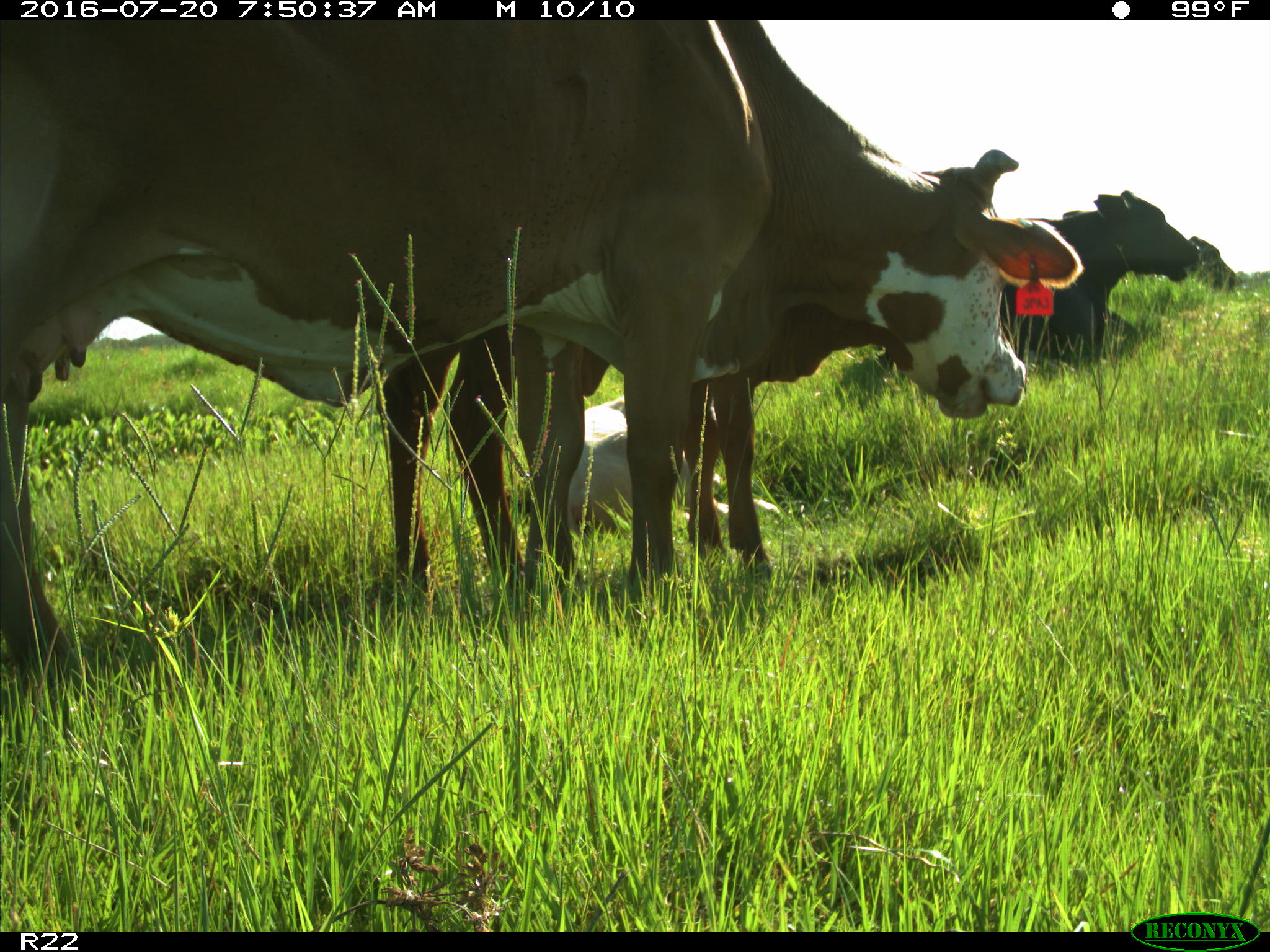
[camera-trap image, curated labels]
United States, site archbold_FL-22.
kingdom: Animalia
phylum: Chordata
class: Mammalia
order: Artiodactyla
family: Bovidae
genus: Bos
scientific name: Bos taurus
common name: domestic cow